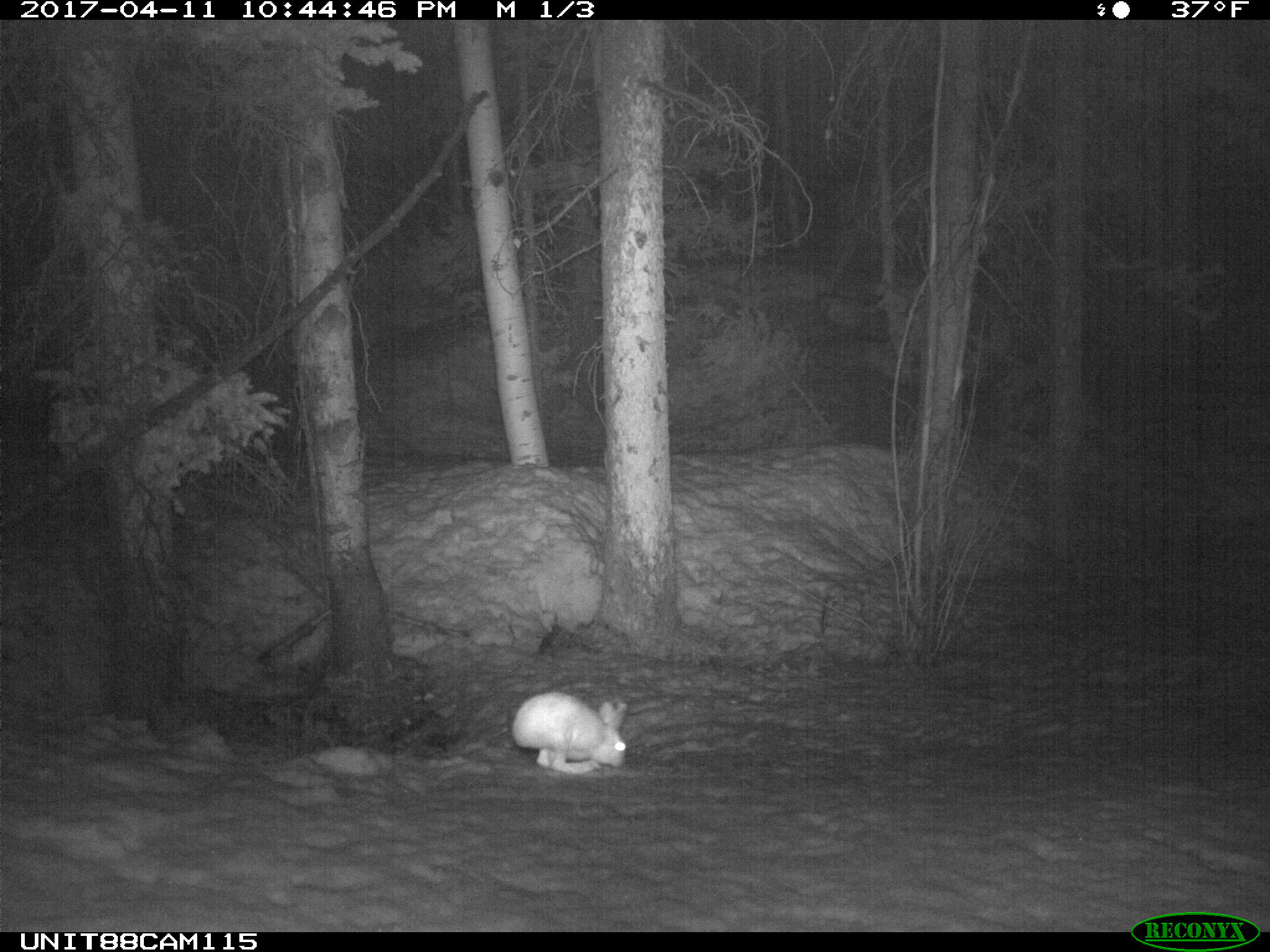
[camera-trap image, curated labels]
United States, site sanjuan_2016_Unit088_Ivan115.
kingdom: Animalia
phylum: Chordata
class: Mammalia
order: Lagomorpha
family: Leporidae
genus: Lepus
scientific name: Lepus americanus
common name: snowshoe hare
Lepus americanus (snowshoe hare).